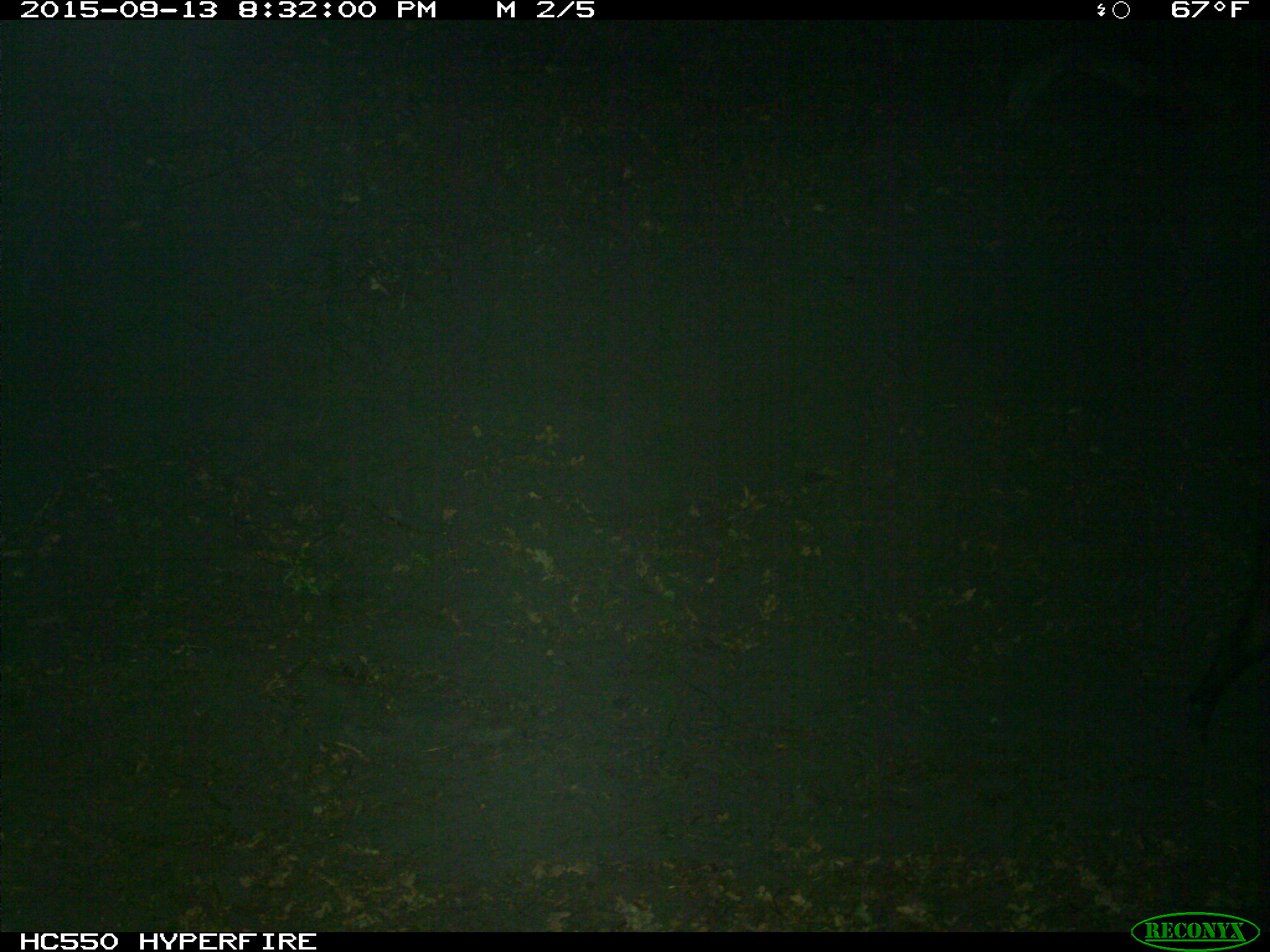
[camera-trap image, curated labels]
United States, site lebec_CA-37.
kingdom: Animalia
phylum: Chordata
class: Mammalia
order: Artiodactyla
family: Suidae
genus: Sus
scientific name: Sus scrofa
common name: wild boar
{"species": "Sus scrofa (wild boar)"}